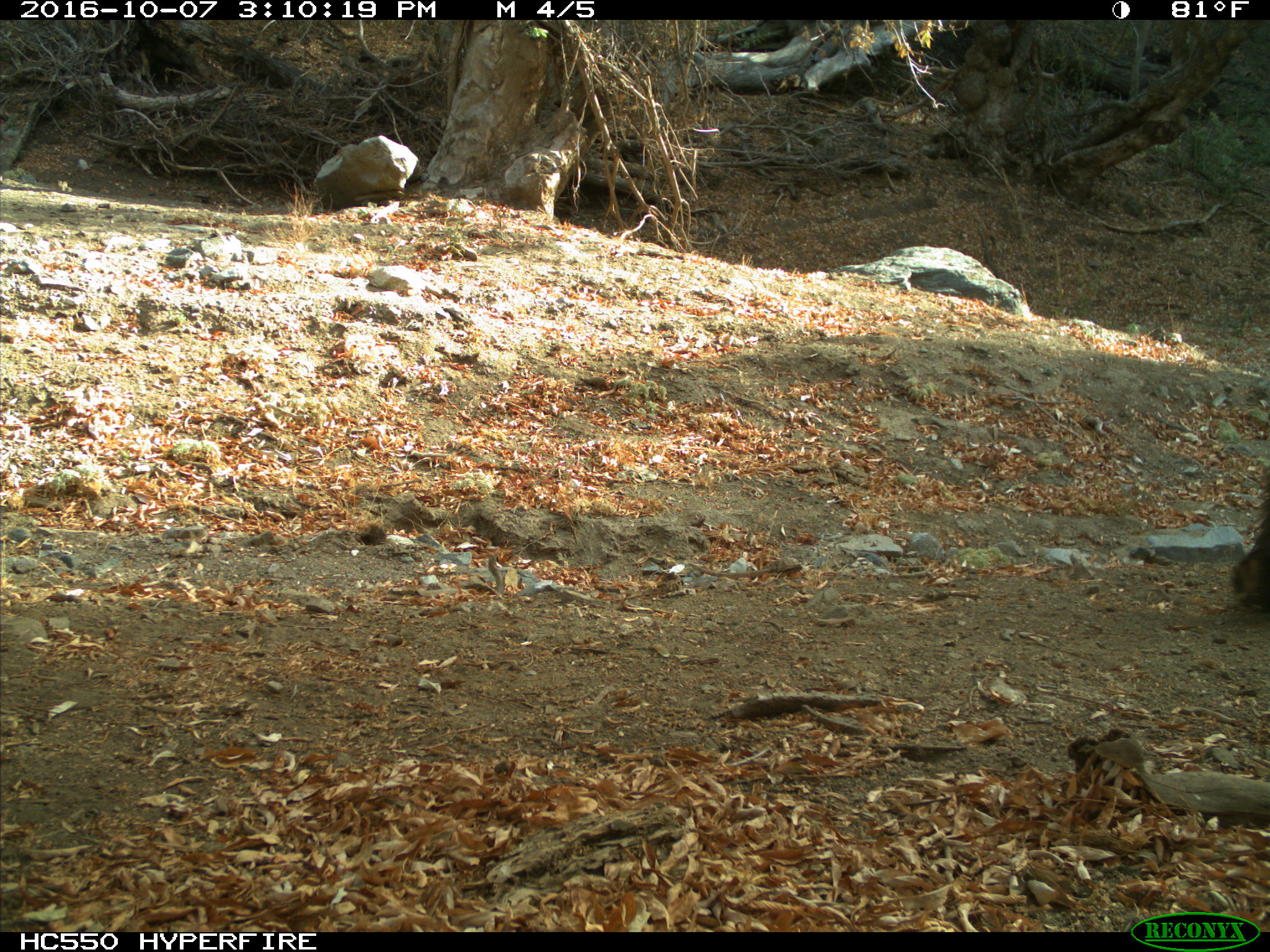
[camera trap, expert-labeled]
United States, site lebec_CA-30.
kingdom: Animalia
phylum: Chordata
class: Mammalia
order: Carnivora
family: Ursidae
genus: Ursus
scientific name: Ursus americanus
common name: american black bear